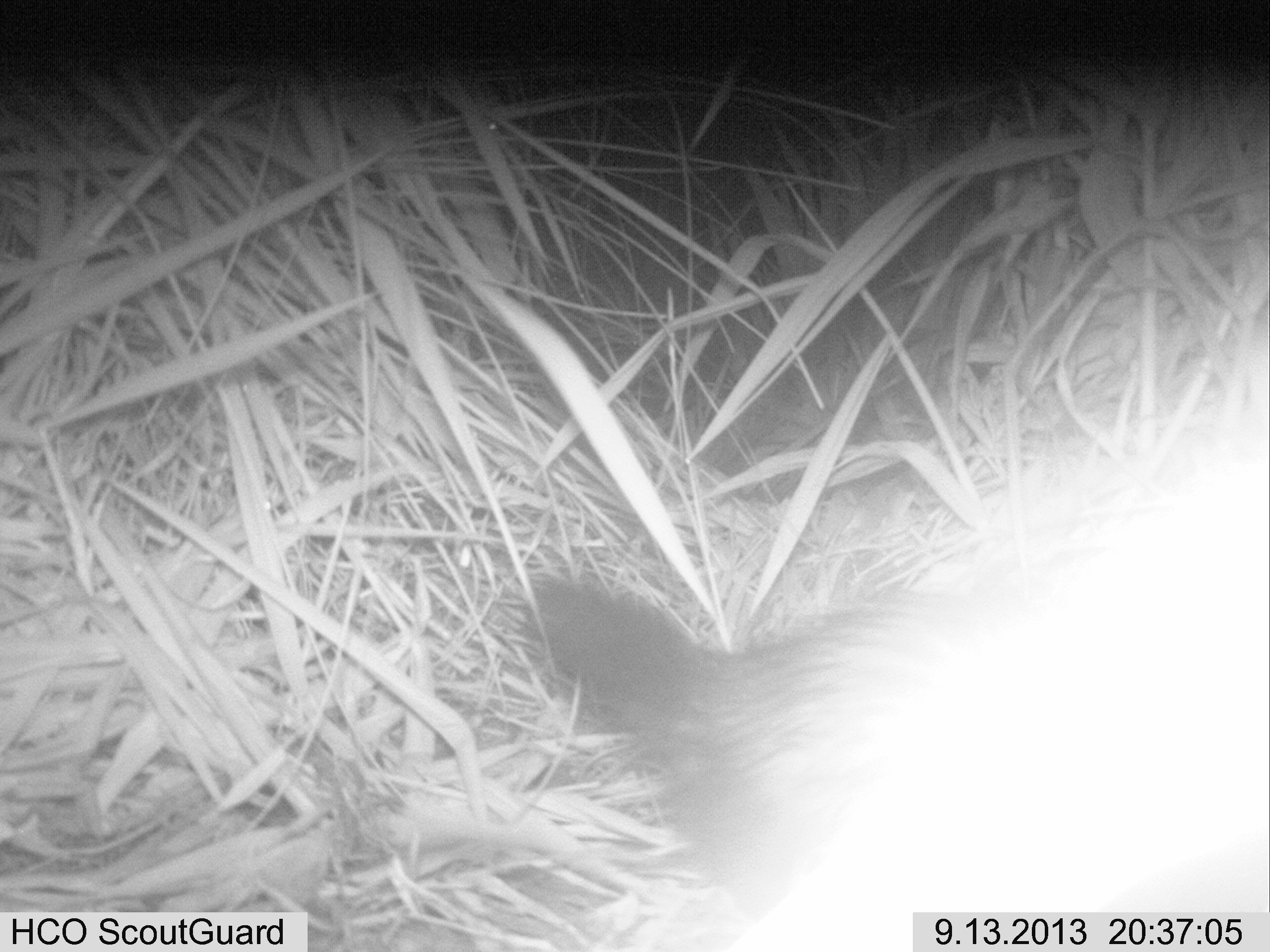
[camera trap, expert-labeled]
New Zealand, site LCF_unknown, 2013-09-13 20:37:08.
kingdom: Animalia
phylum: Chordata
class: Mammalia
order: Carnivora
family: Mustelidae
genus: Mustela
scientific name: Mustela furo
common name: ferret